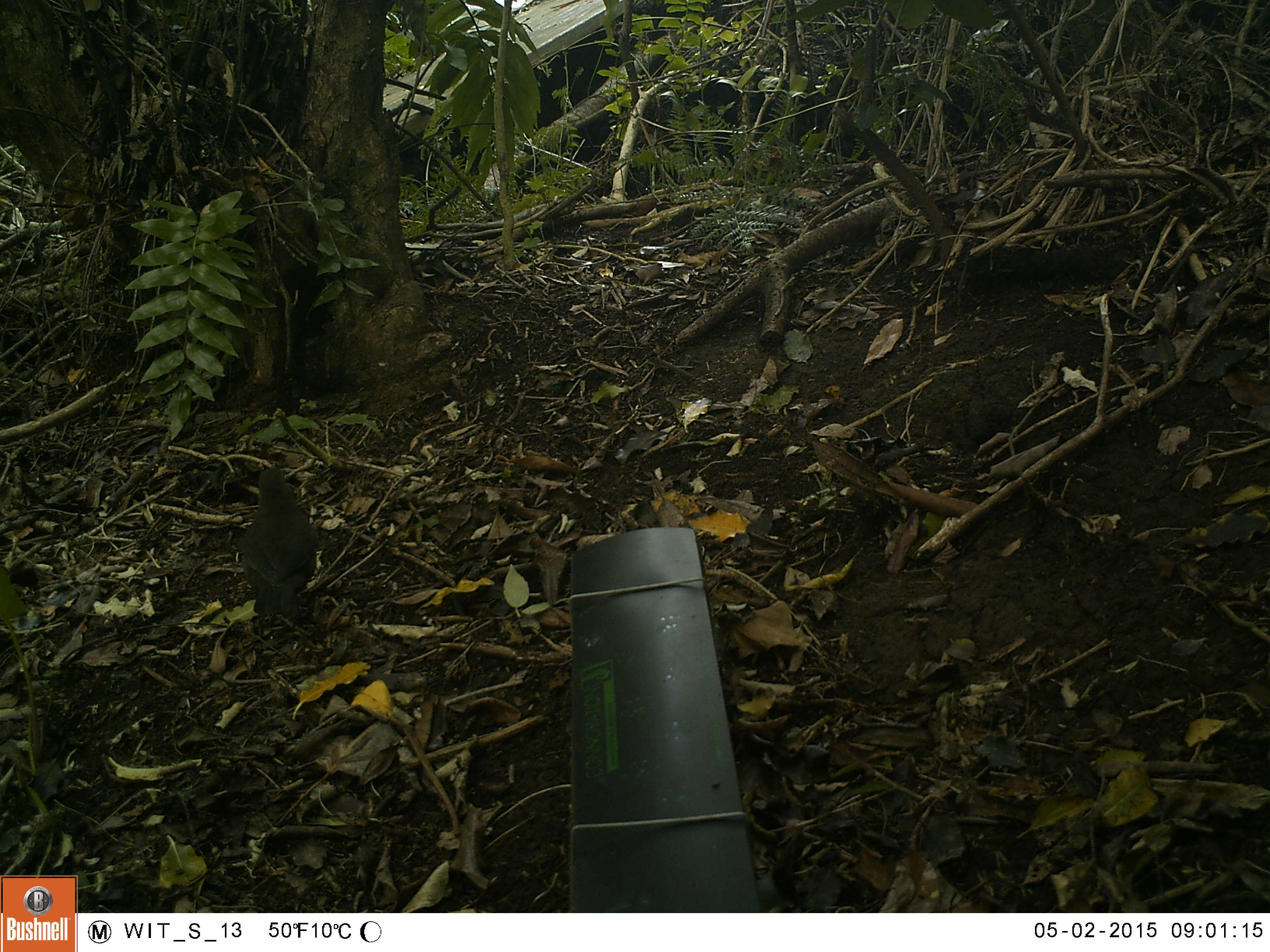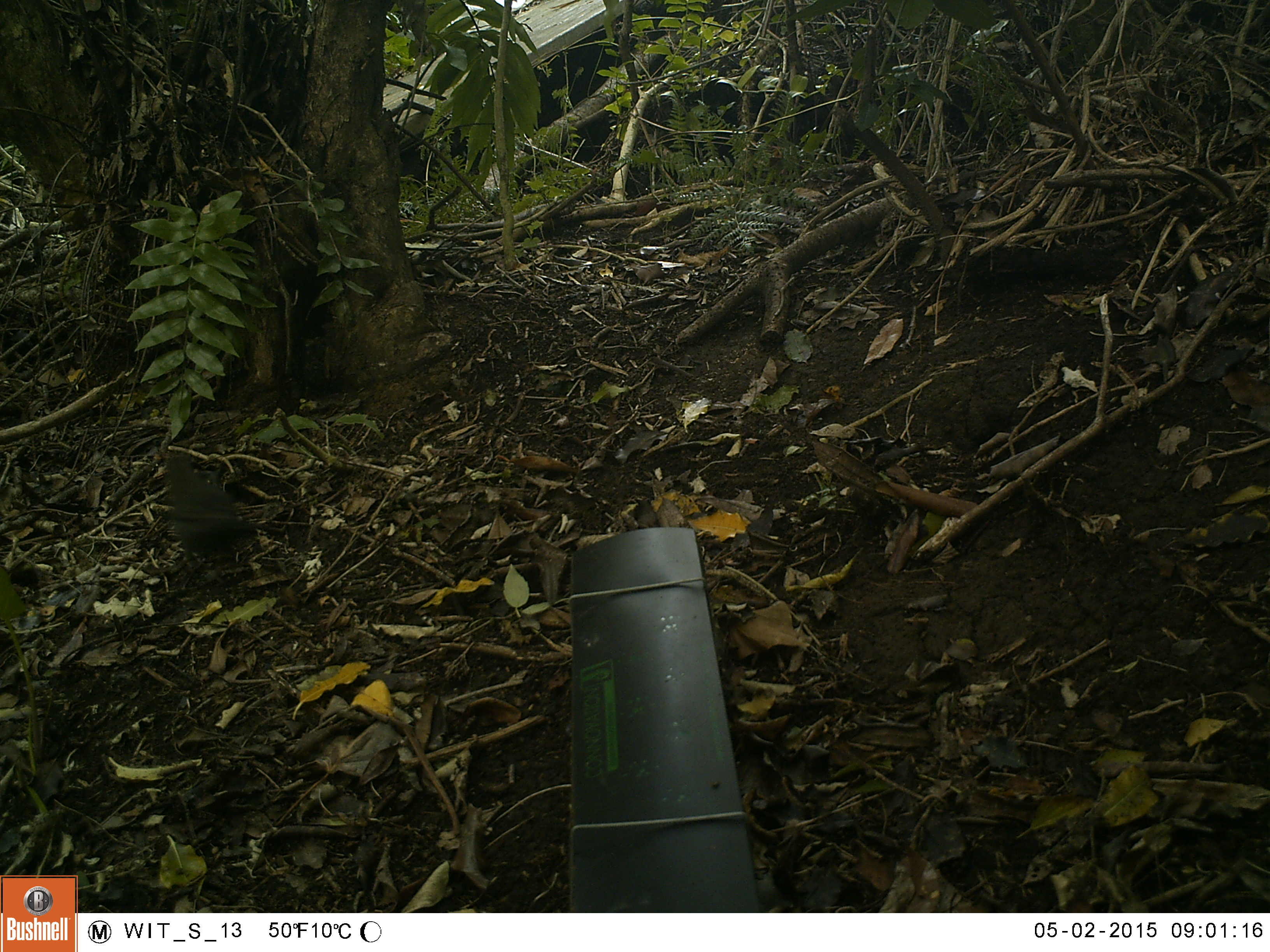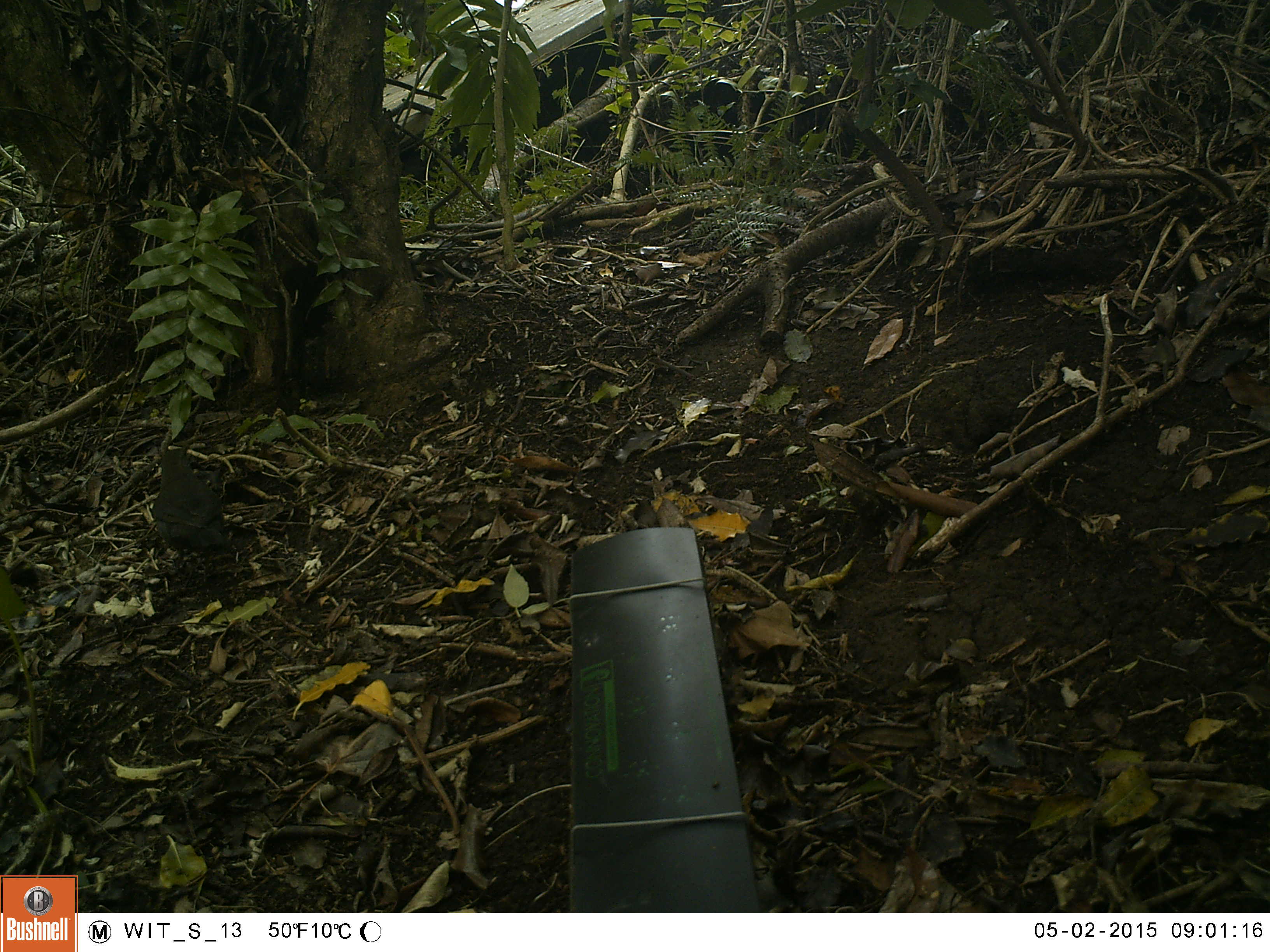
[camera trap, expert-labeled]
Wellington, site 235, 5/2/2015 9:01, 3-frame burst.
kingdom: Animalia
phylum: Chordata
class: Aves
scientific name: Aves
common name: bird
Bird (Aves).